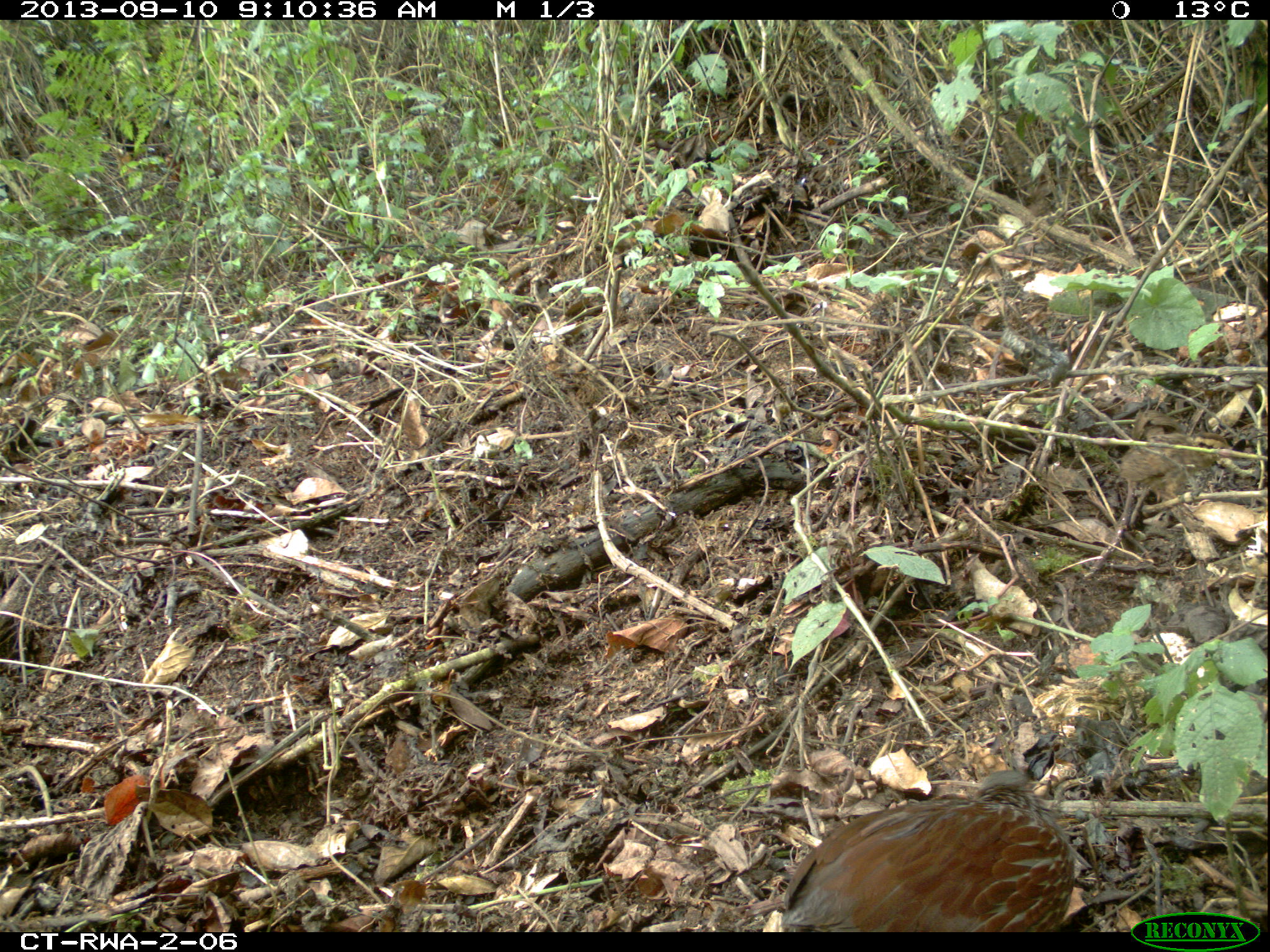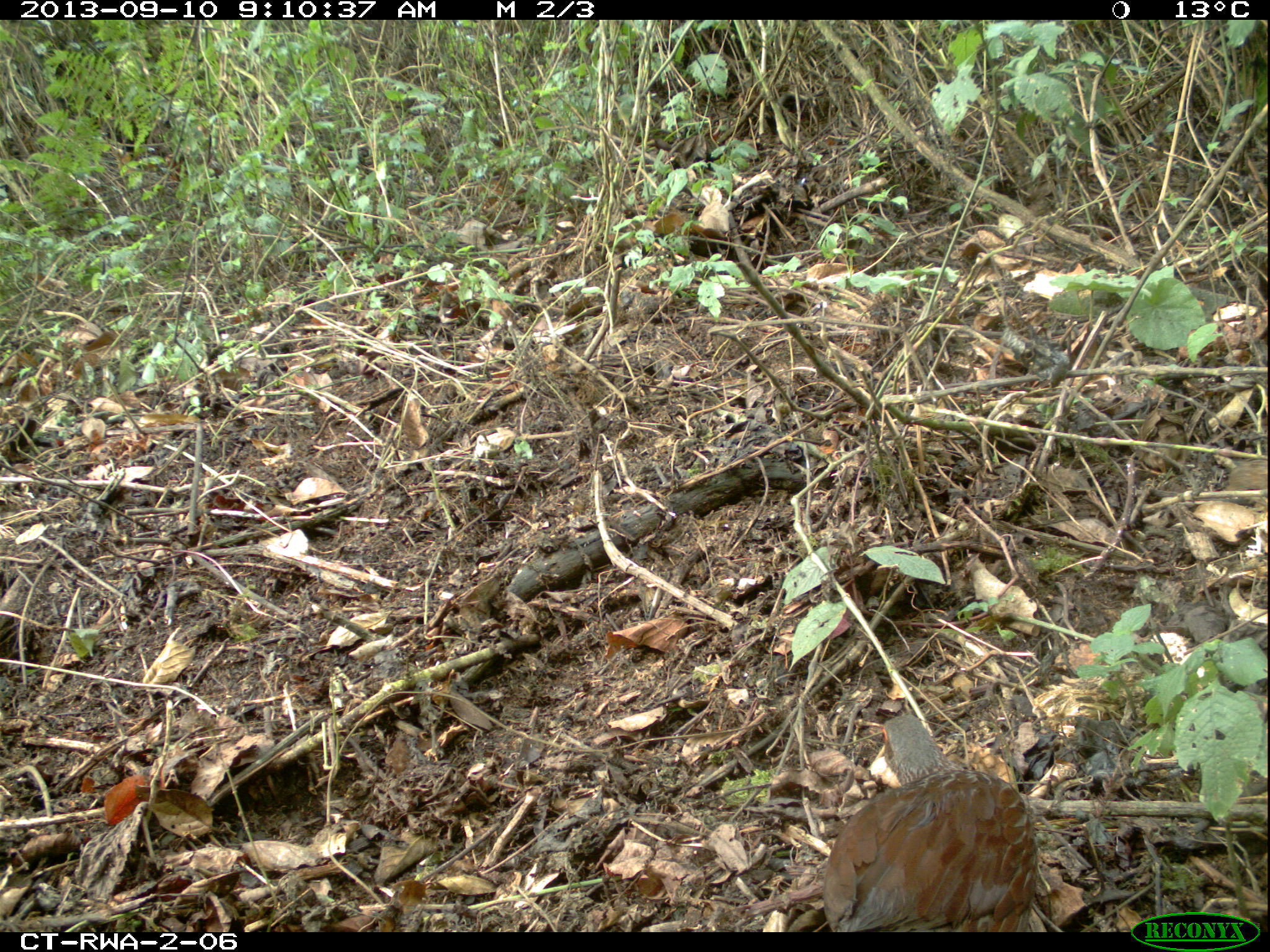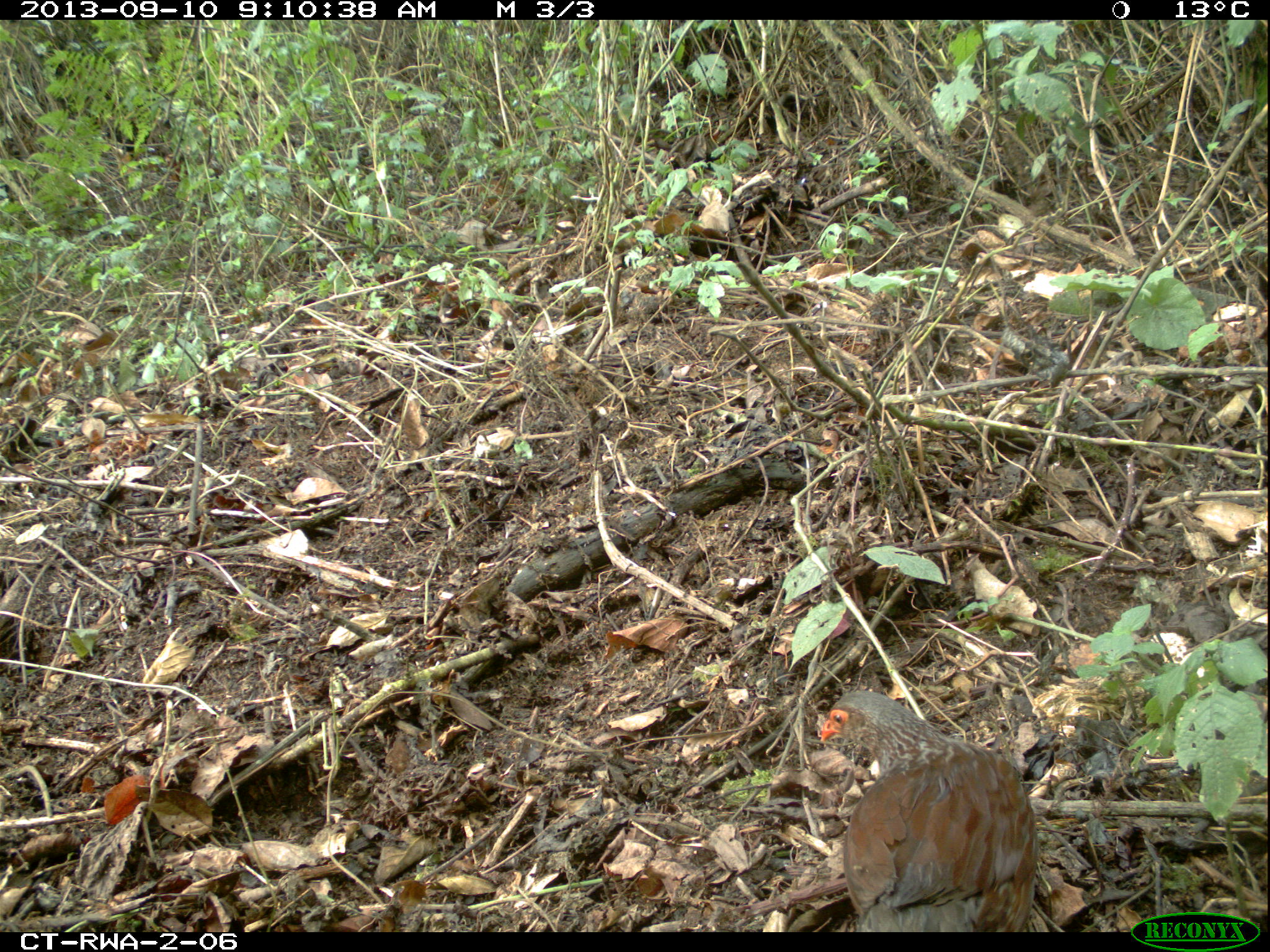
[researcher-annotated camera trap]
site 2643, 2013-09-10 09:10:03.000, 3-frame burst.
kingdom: Animalia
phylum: Chordata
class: Aves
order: Galliformes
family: Phasianidae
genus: Pternistis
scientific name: Pternistis nobilis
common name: handsome francolin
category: francolinus nobilis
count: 5